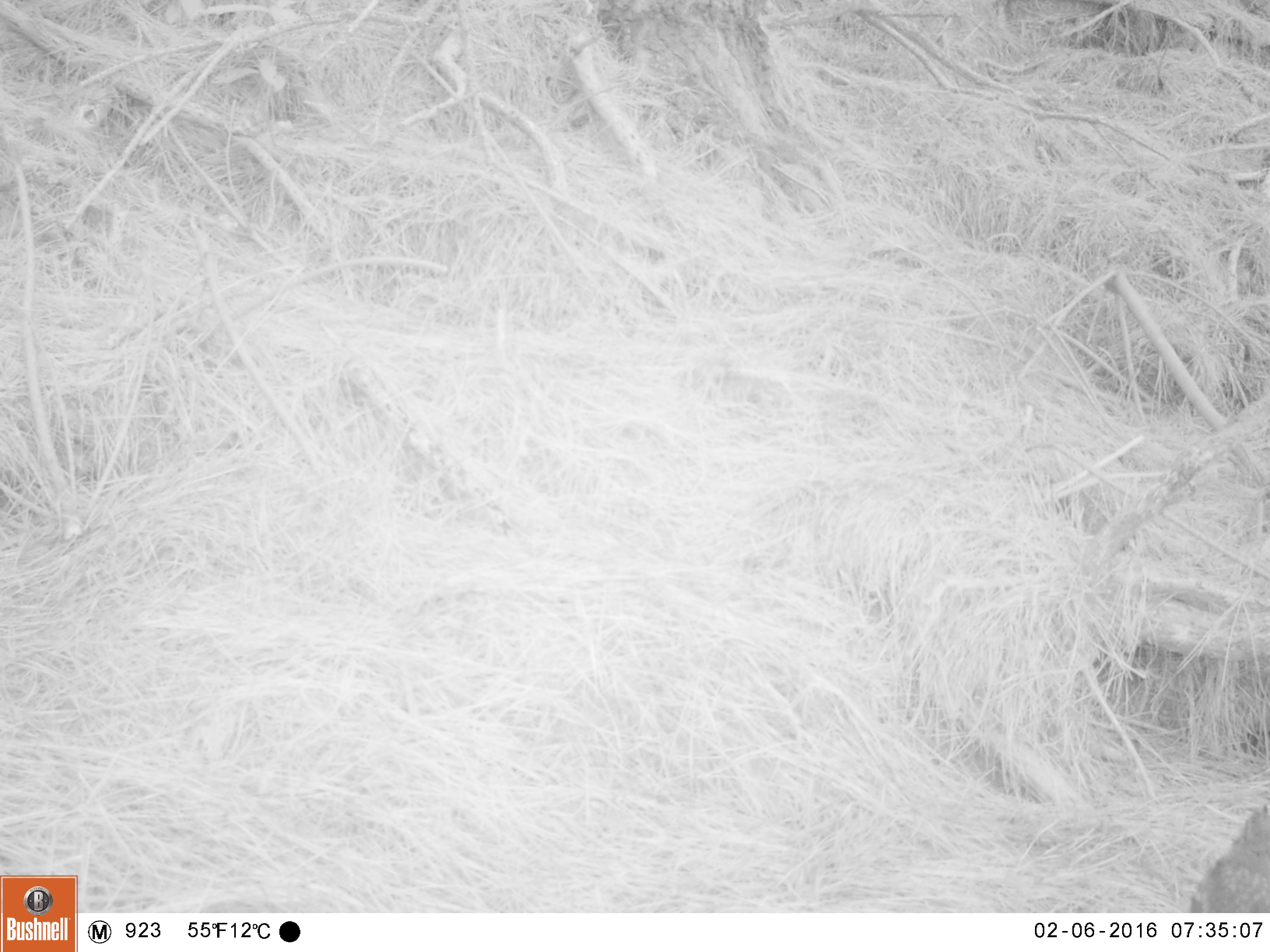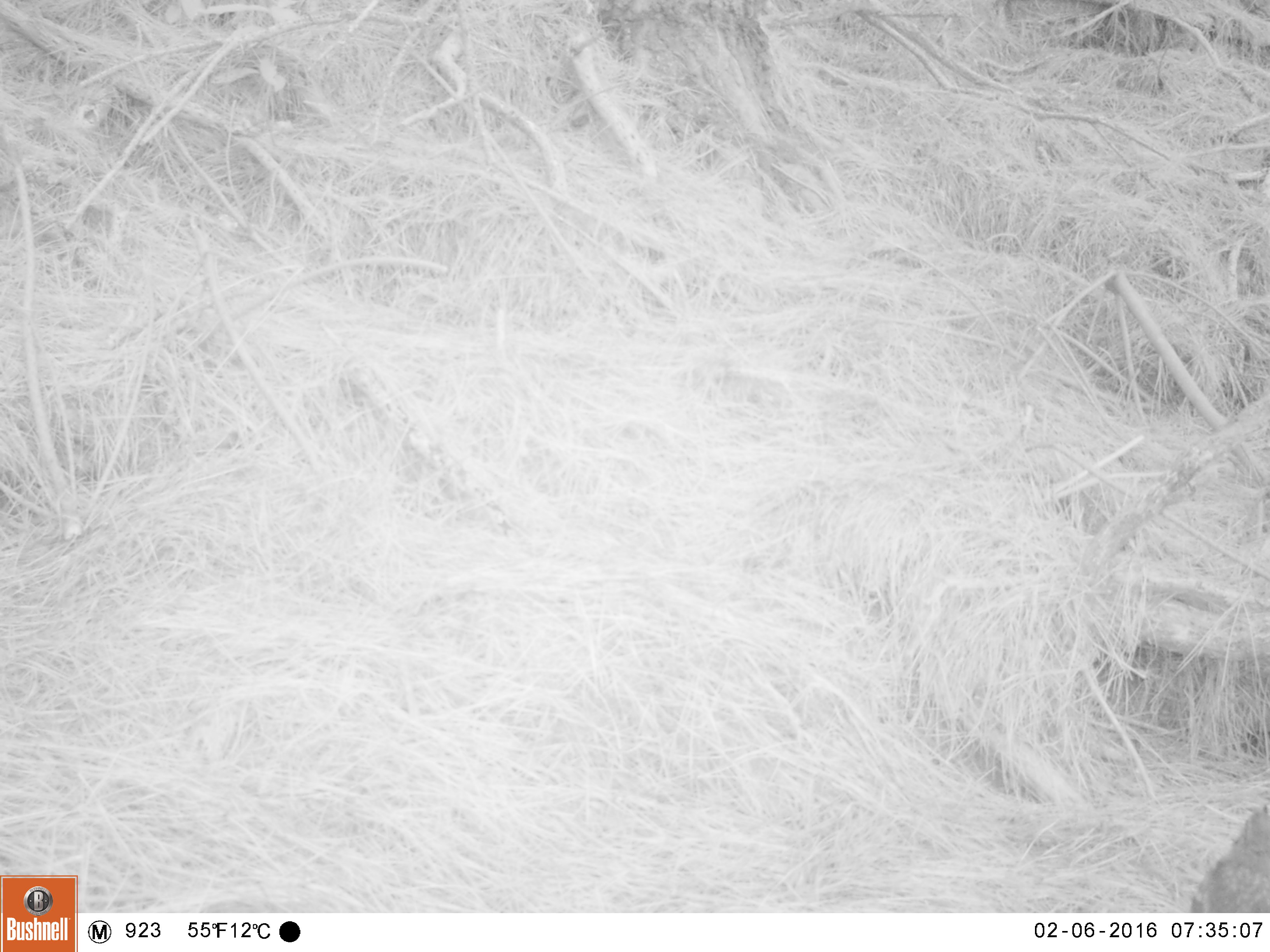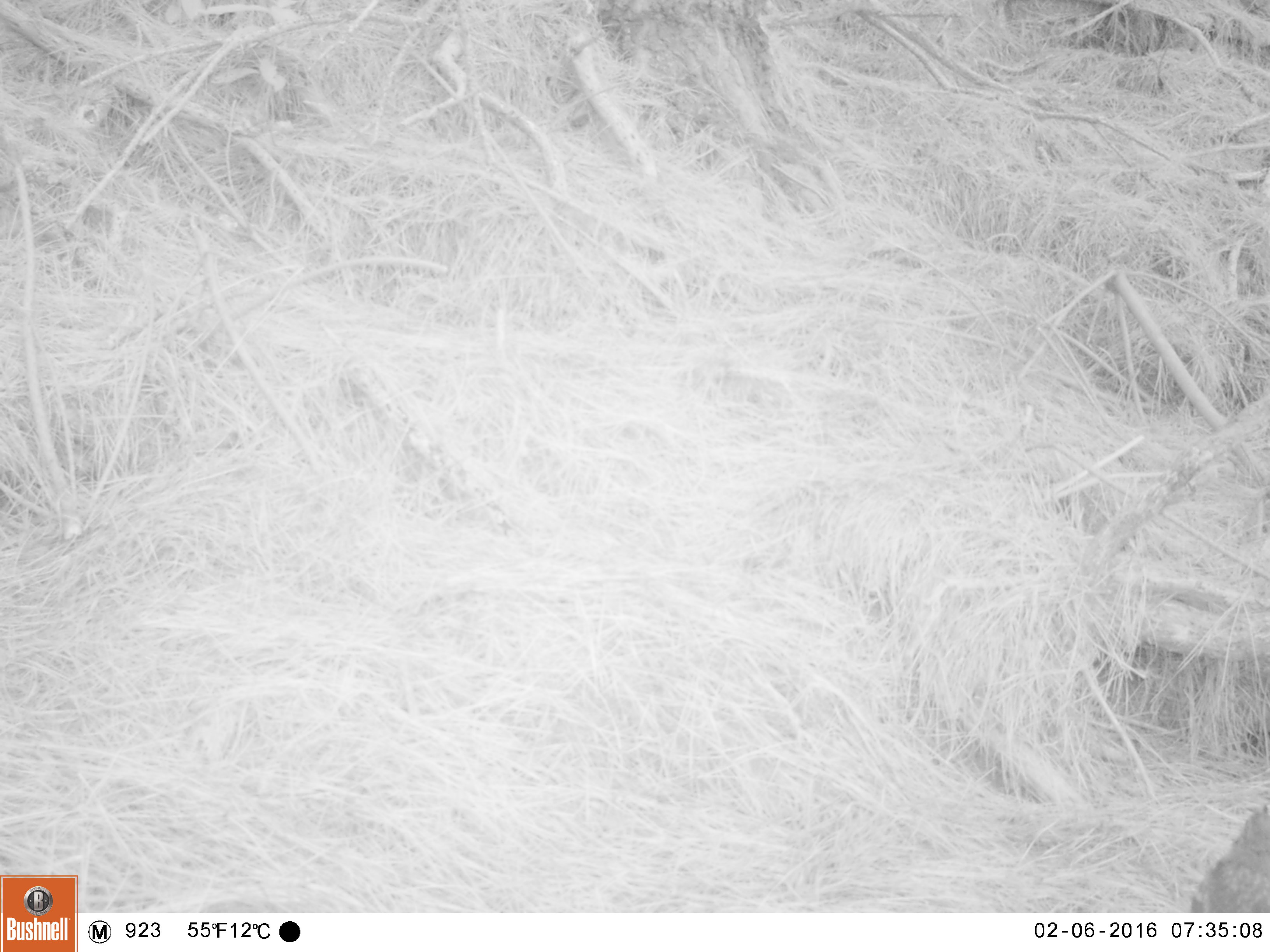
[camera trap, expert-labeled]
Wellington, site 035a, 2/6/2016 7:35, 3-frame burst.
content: unidentified animal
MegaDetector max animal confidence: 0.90